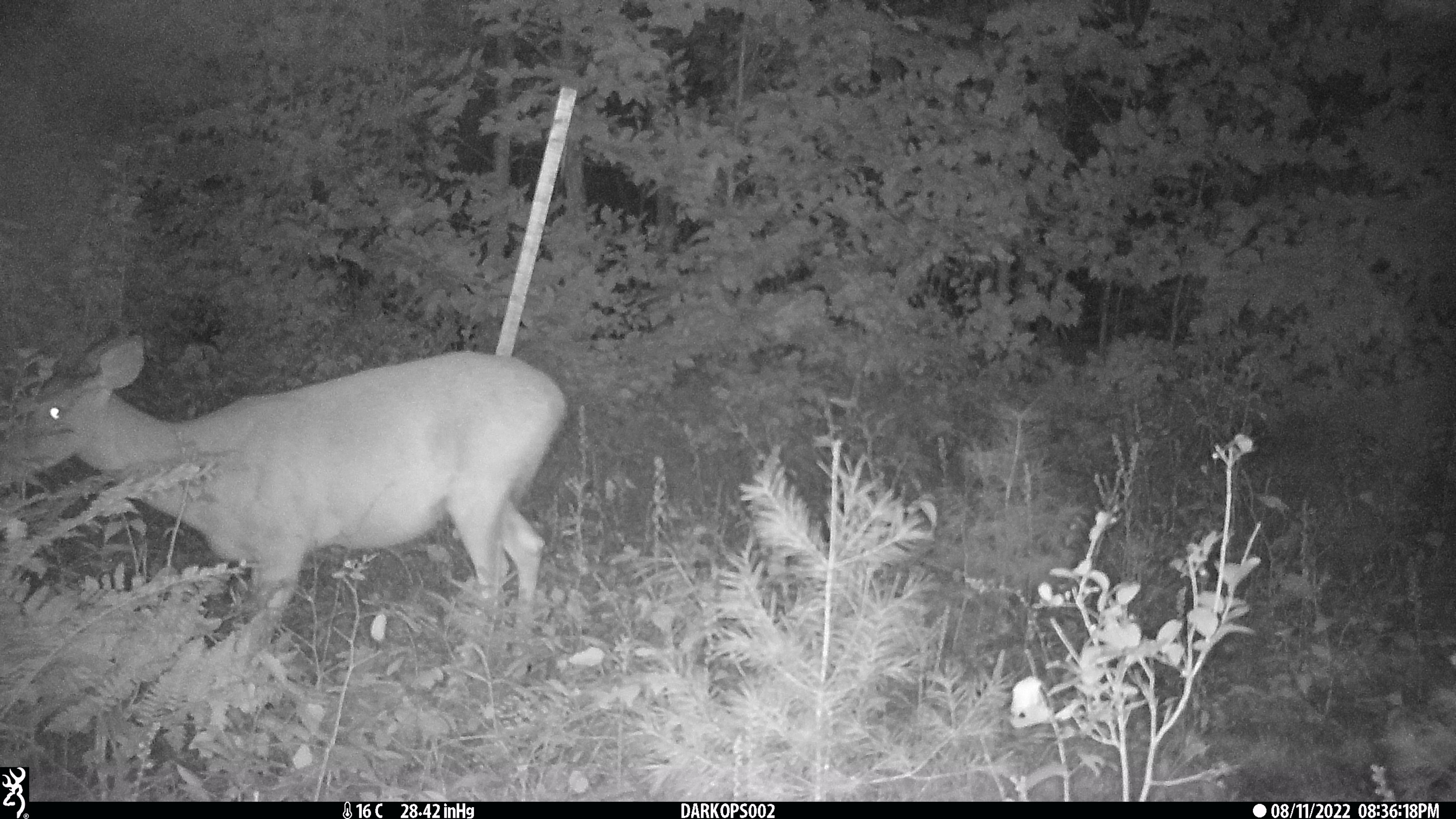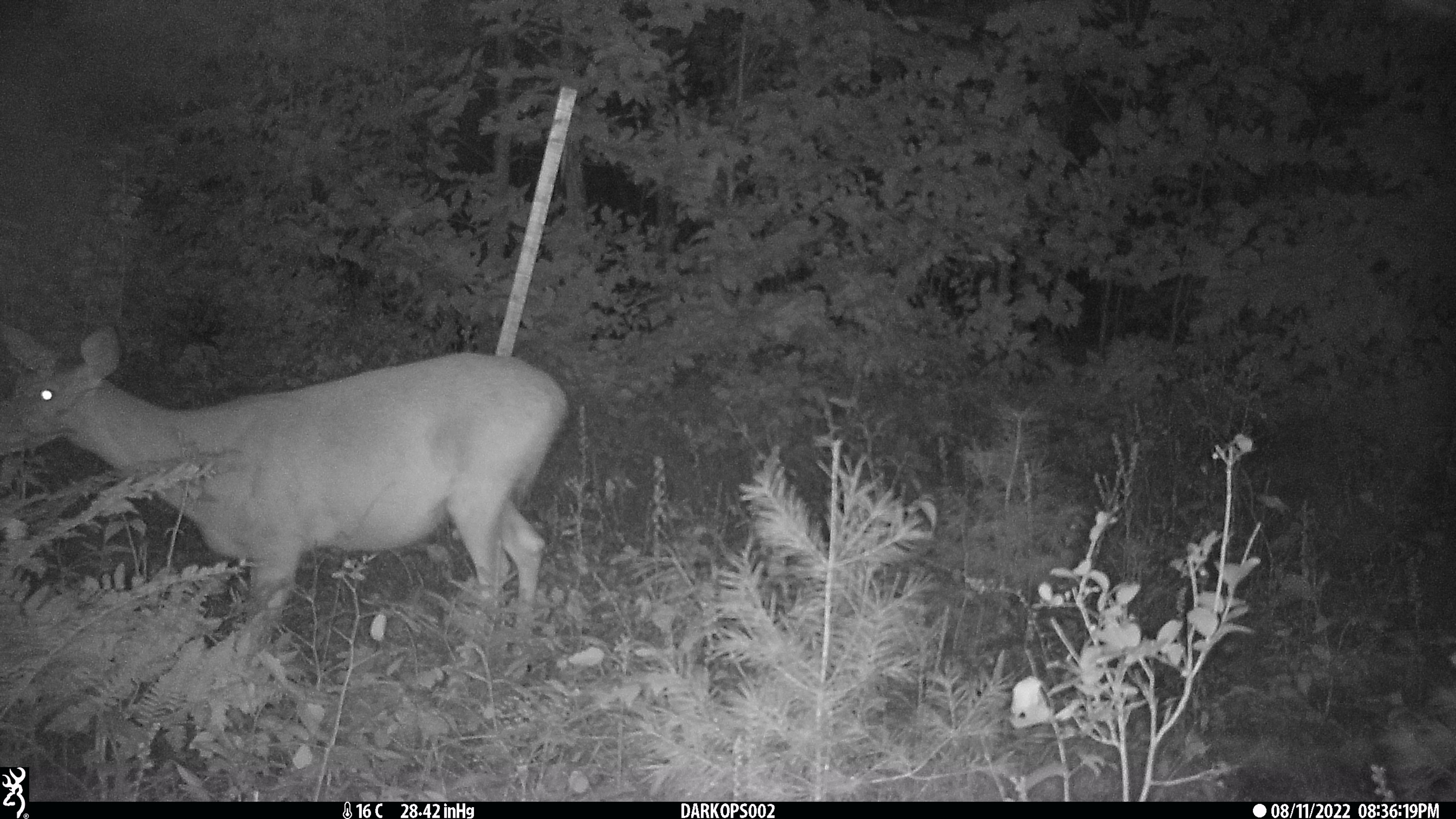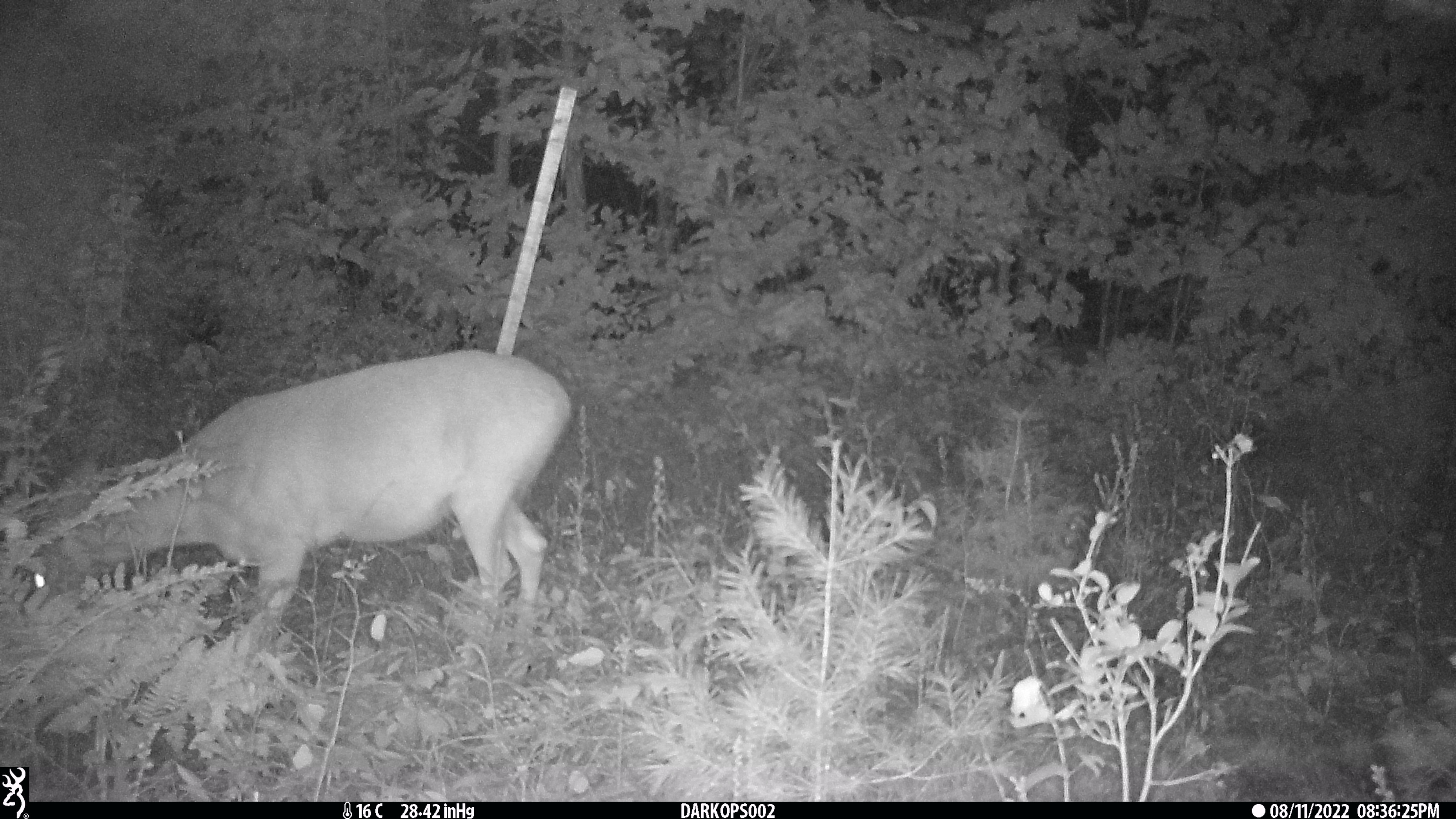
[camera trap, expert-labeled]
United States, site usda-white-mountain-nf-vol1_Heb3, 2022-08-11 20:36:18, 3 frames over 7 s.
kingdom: Animalia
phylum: Chordata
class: Mammalia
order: Artiodactyla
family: Cervidae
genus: Odocoileus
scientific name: Odocoileus virginianus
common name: white-tailed deer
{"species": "white-tailed deer (Odocoileus virginianus)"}